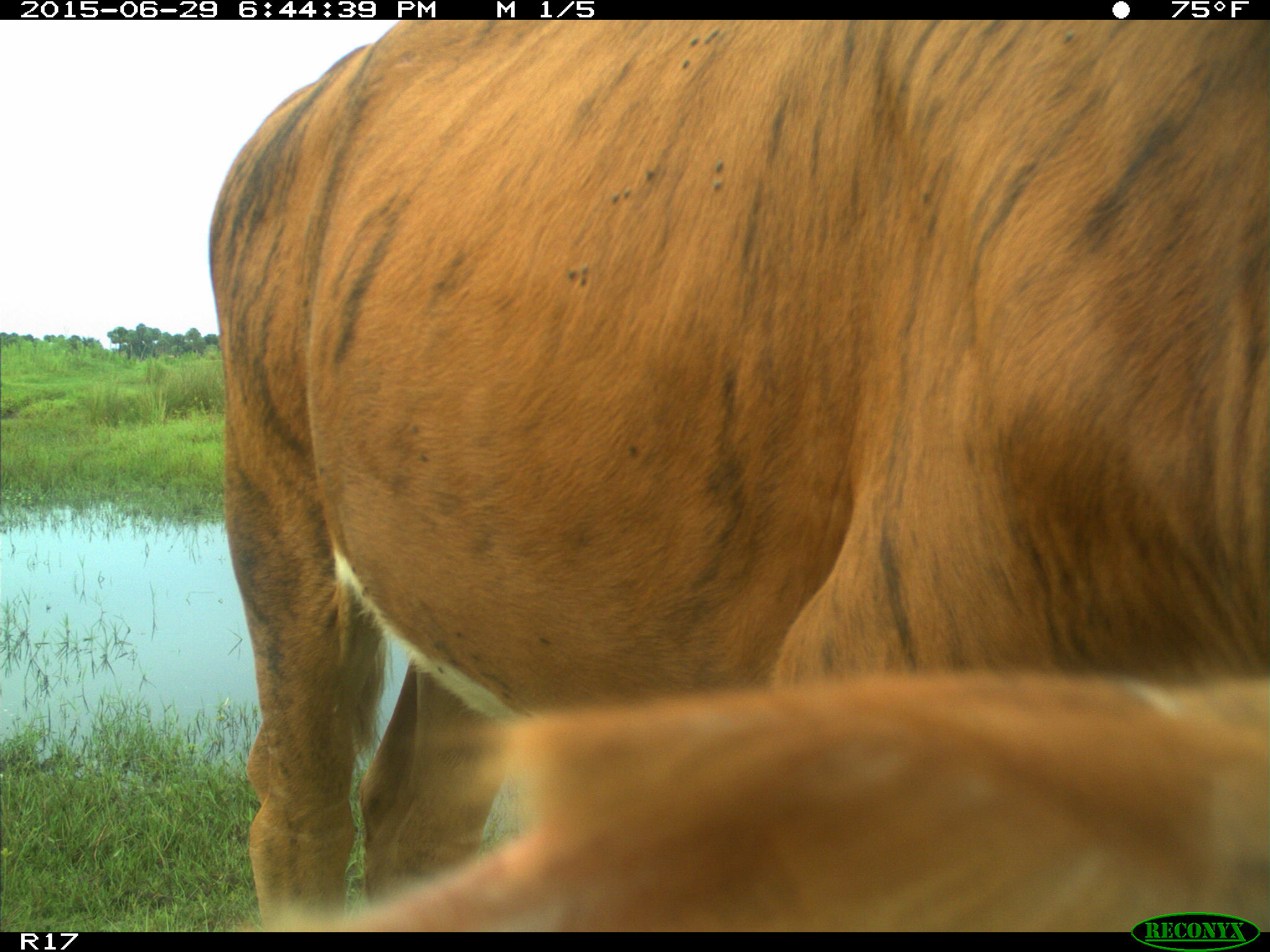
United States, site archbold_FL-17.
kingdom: Animalia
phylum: Chordata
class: Mammalia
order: Artiodactyla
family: Bovidae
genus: Bos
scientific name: Bos taurus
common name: domestic cow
Bos taurus (domestic cow).